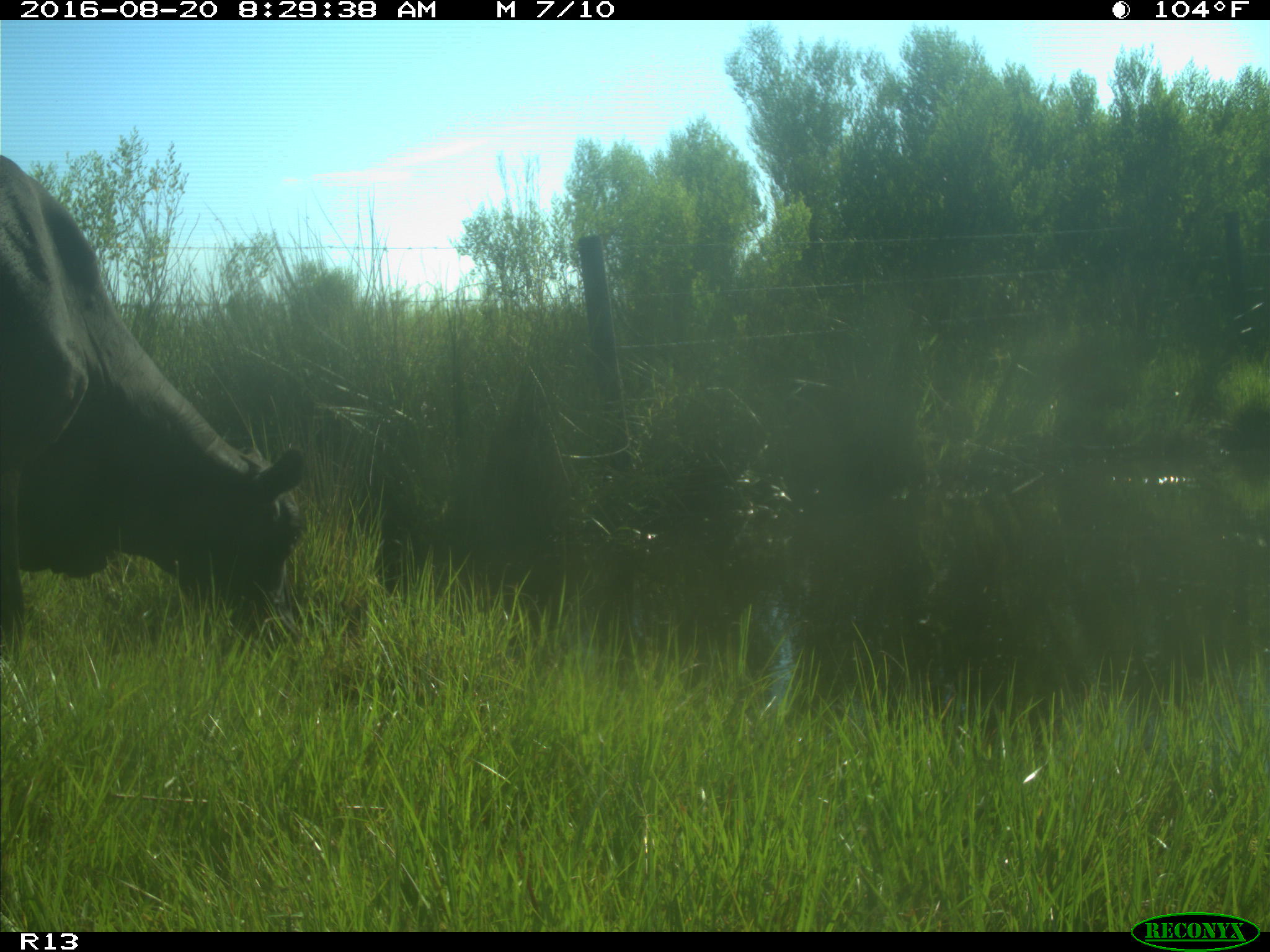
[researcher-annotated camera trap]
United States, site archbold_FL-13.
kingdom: Animalia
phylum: Chordata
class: Mammalia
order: Artiodactyla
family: Bovidae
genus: Bos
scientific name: Bos taurus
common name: domestic cow